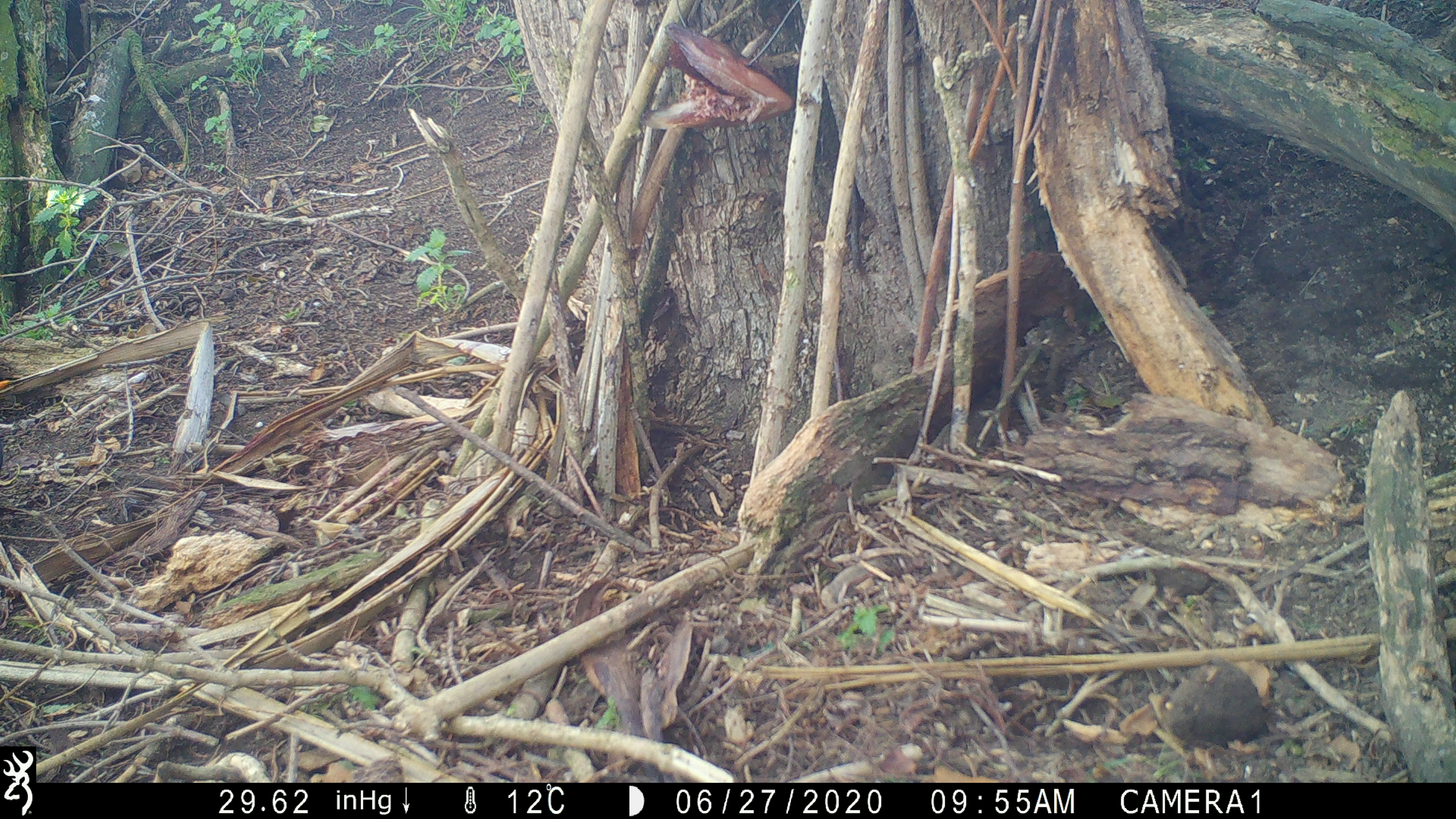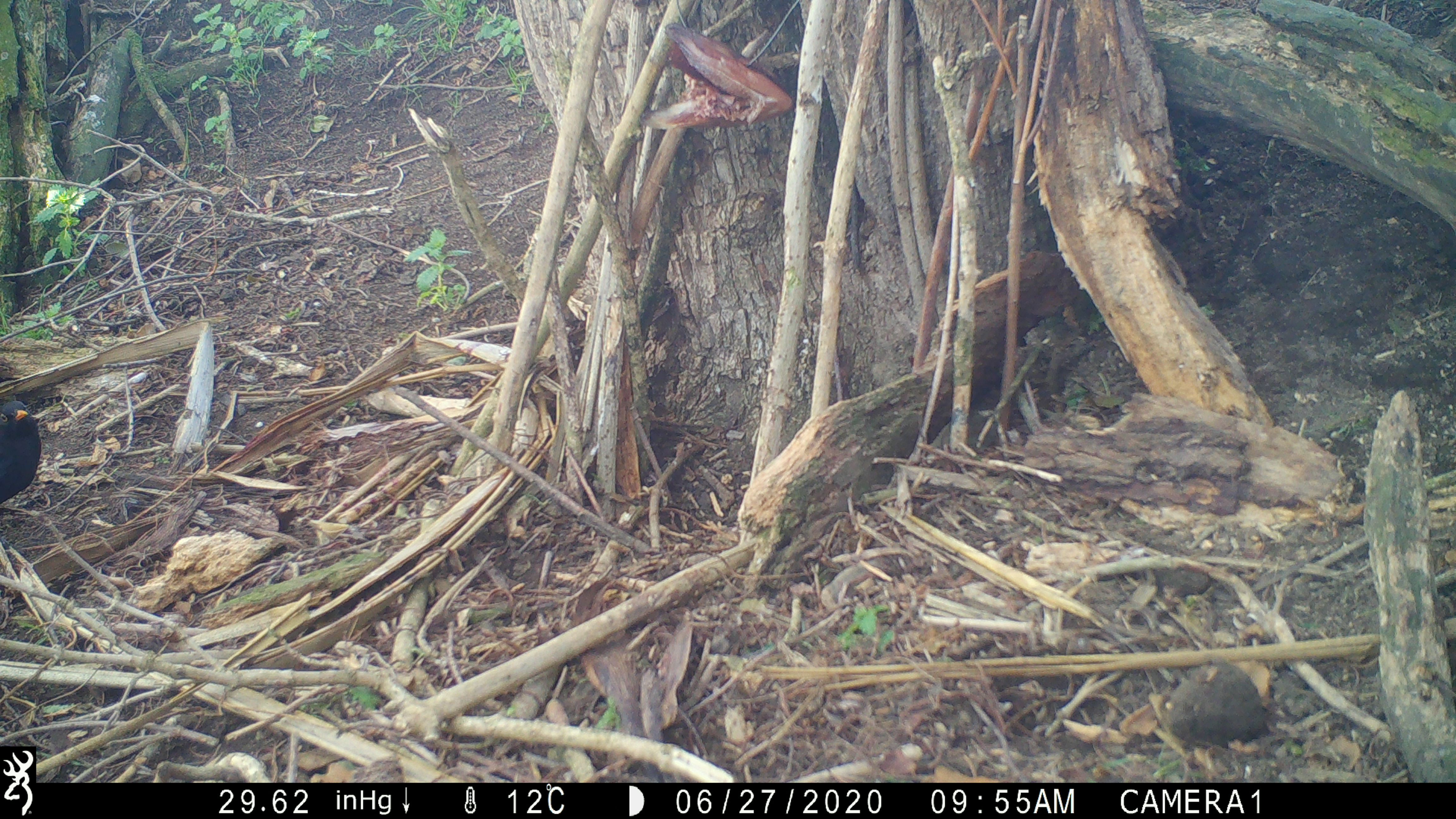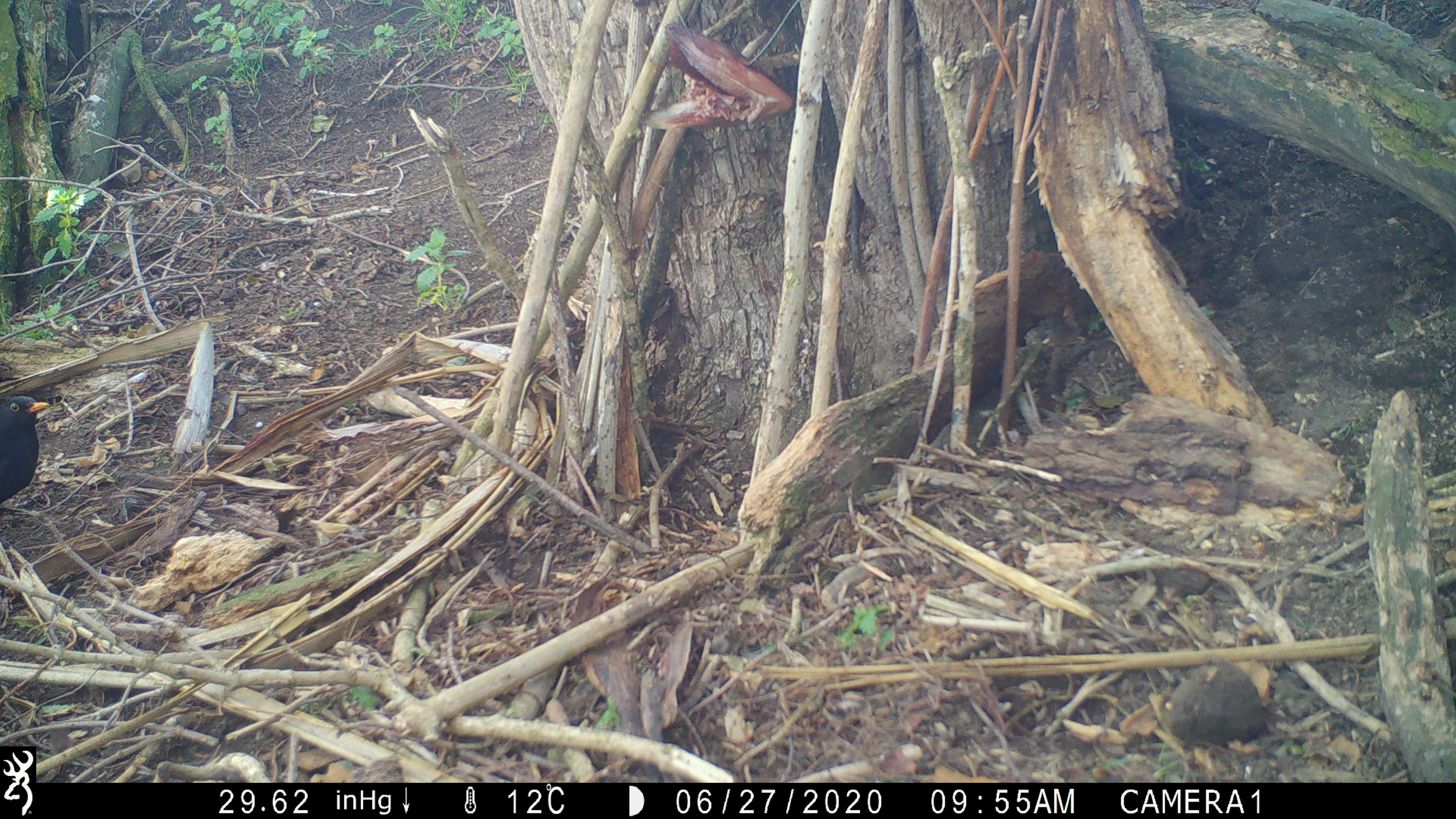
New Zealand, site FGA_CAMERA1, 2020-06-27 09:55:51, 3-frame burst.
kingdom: Animalia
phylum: Chordata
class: Aves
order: Passeriformes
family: Turdidae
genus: Turdus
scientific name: Turdus merula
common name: eurasian blackbird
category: blackbird